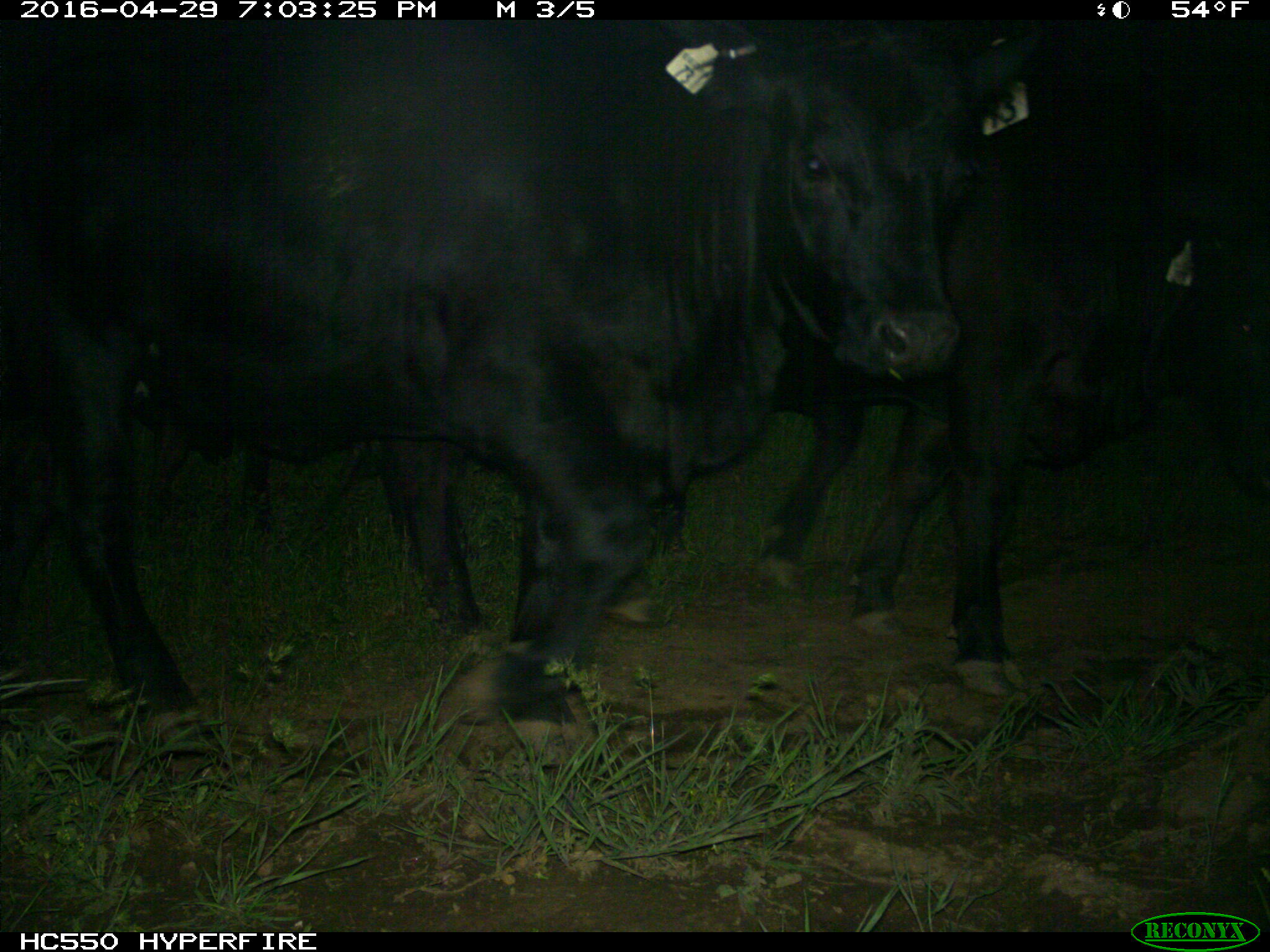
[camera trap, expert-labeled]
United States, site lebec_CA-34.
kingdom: Animalia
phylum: Chordata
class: Mammalia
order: Artiodactyla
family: Bovidae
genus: Bos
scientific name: Bos taurus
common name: domestic cow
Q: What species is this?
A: Bos taurus (domestic cow).